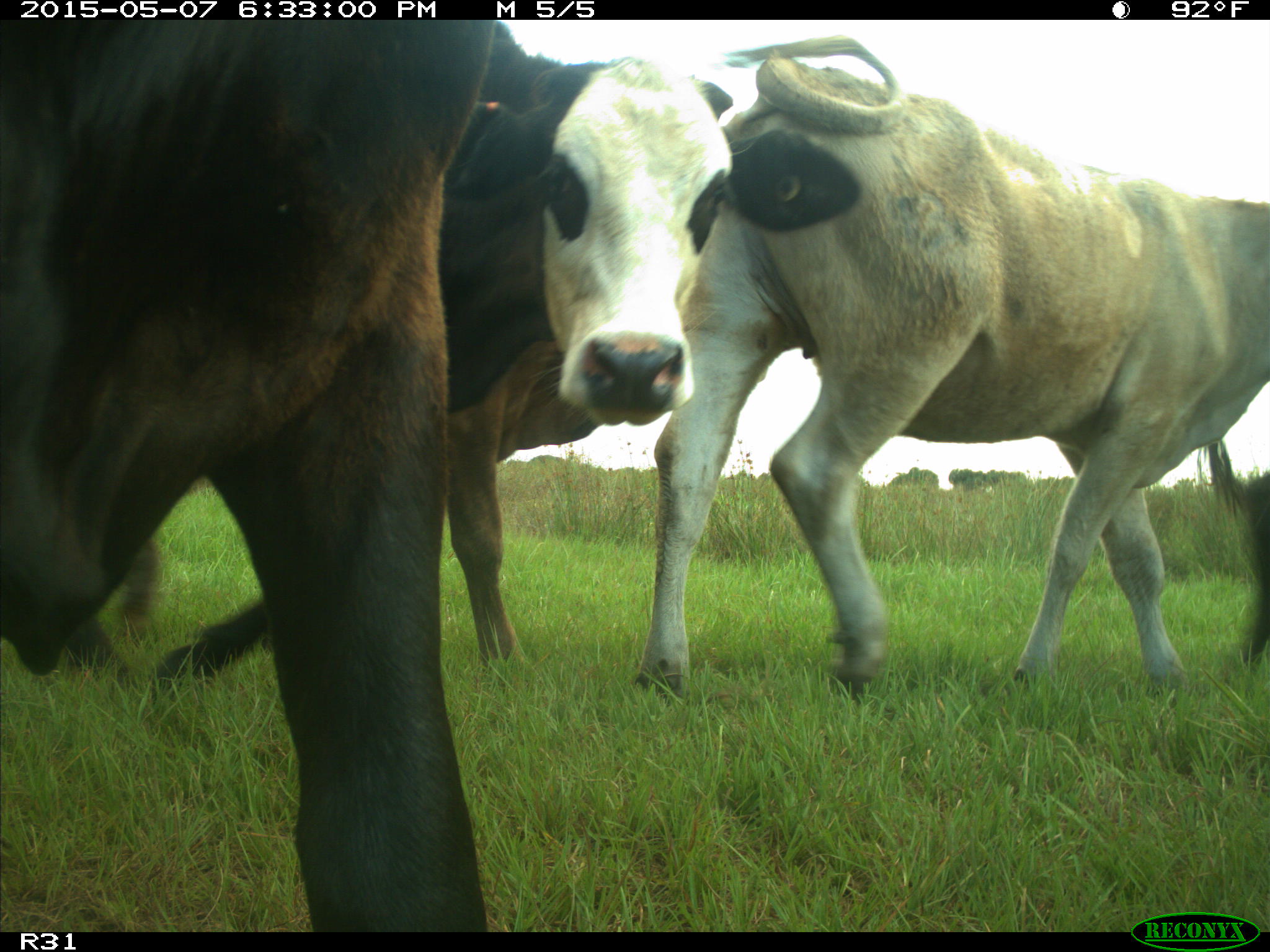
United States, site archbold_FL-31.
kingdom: Animalia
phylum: Chordata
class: Mammalia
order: Artiodactyla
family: Bovidae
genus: Bos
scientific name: Bos taurus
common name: domestic cow